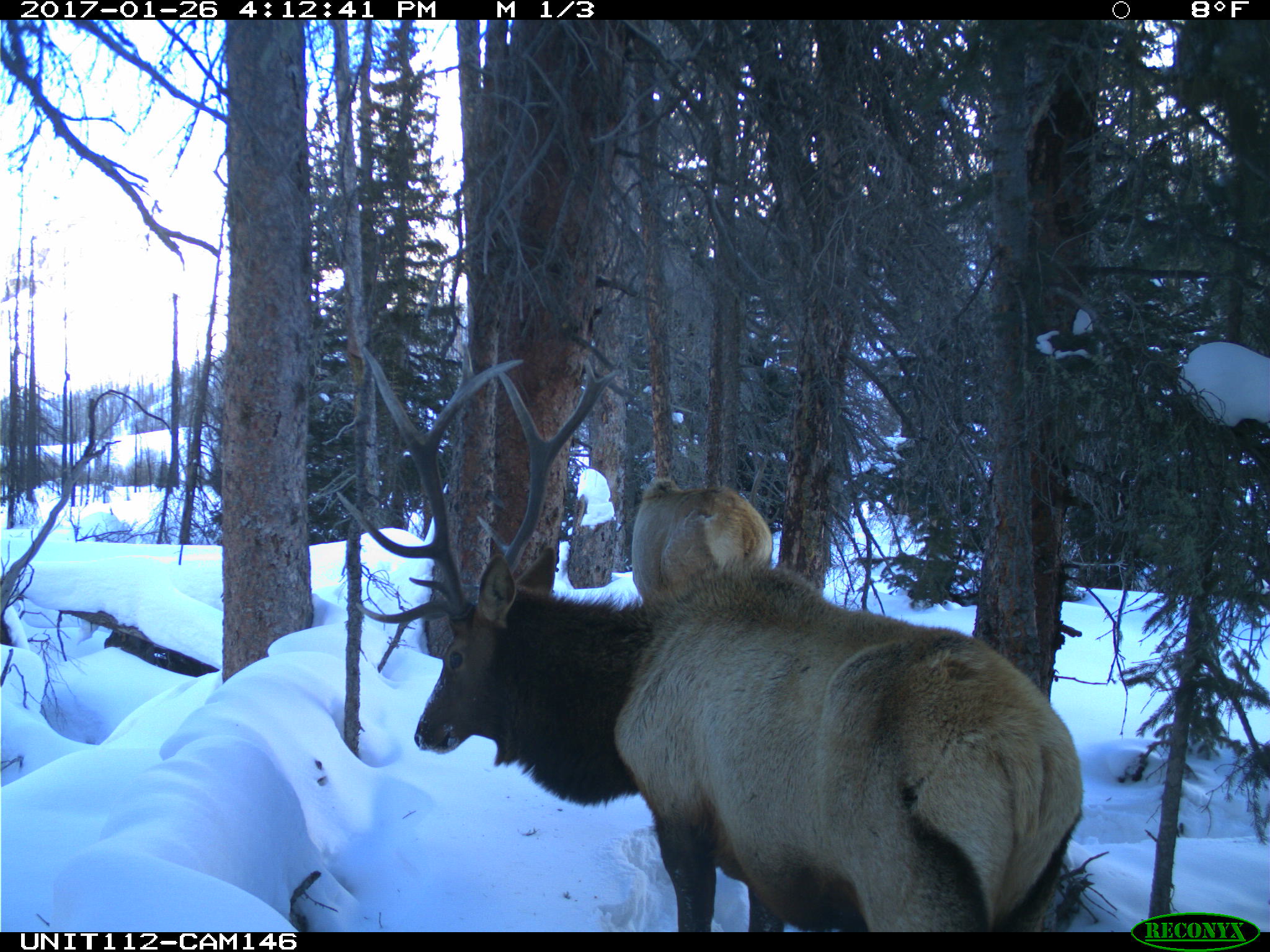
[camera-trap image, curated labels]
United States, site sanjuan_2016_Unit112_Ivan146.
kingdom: Animalia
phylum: Chordata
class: Mammalia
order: Artiodactyla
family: Cervidae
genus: Cervus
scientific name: Cervus elaphus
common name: red deer